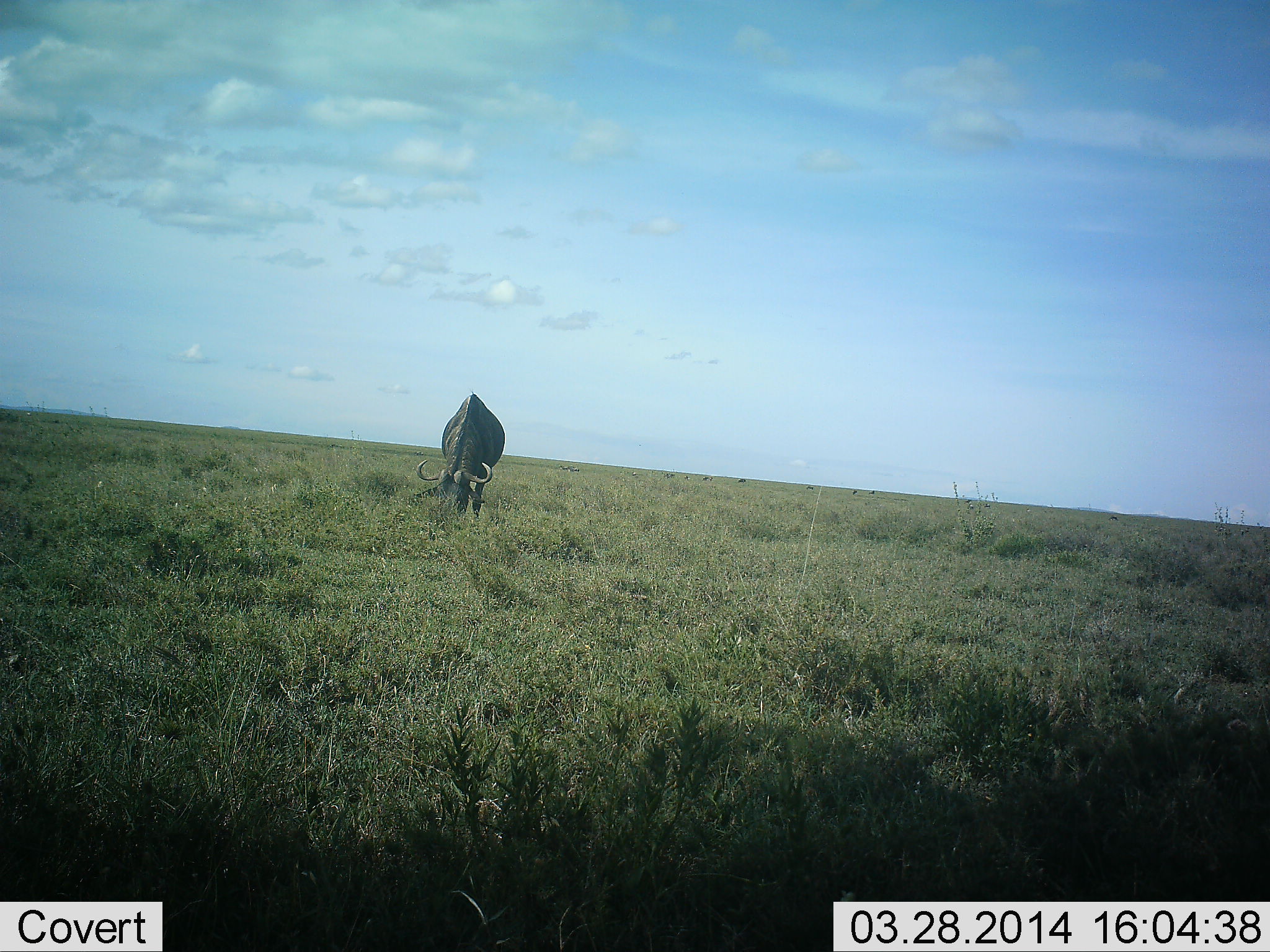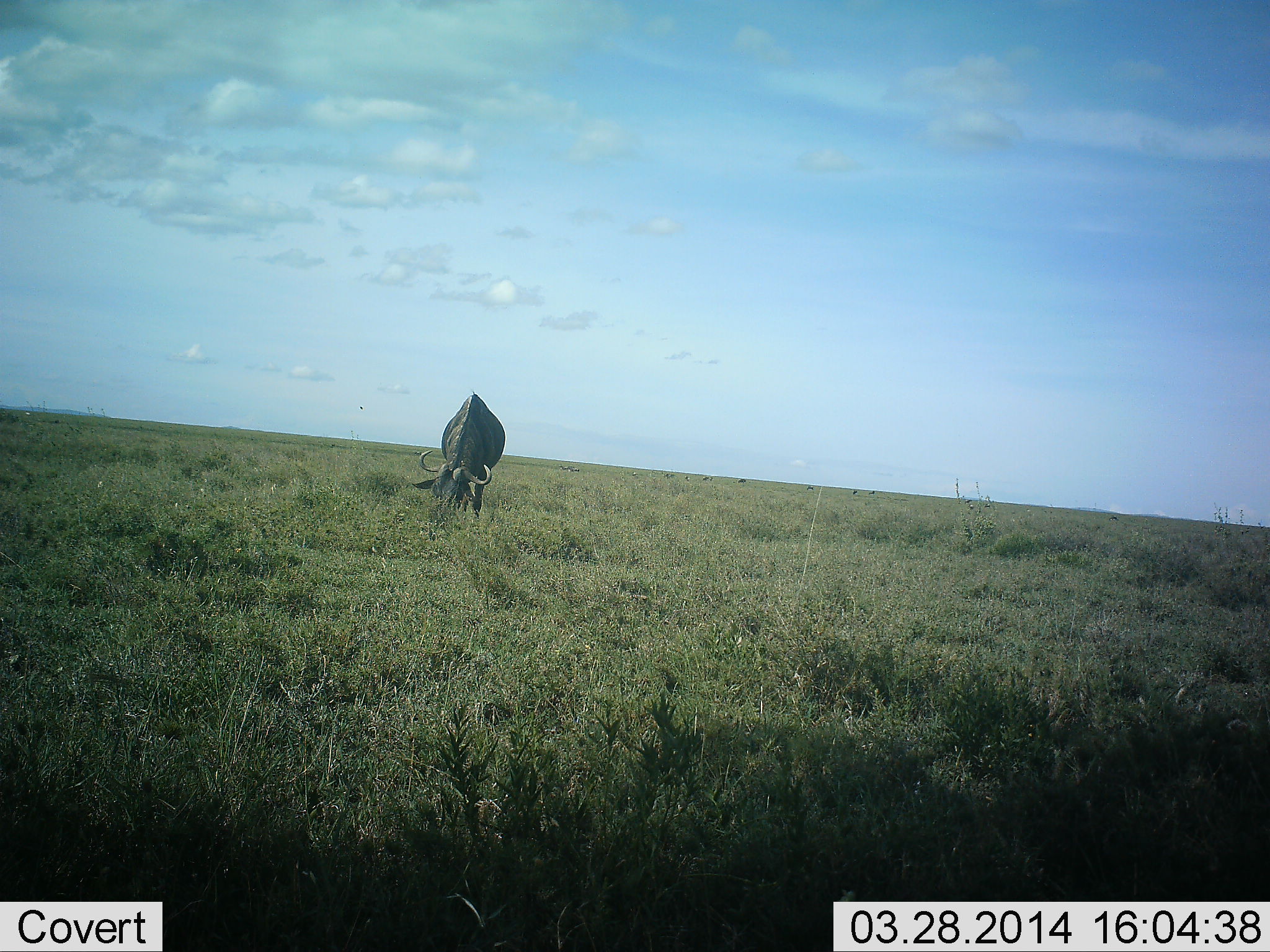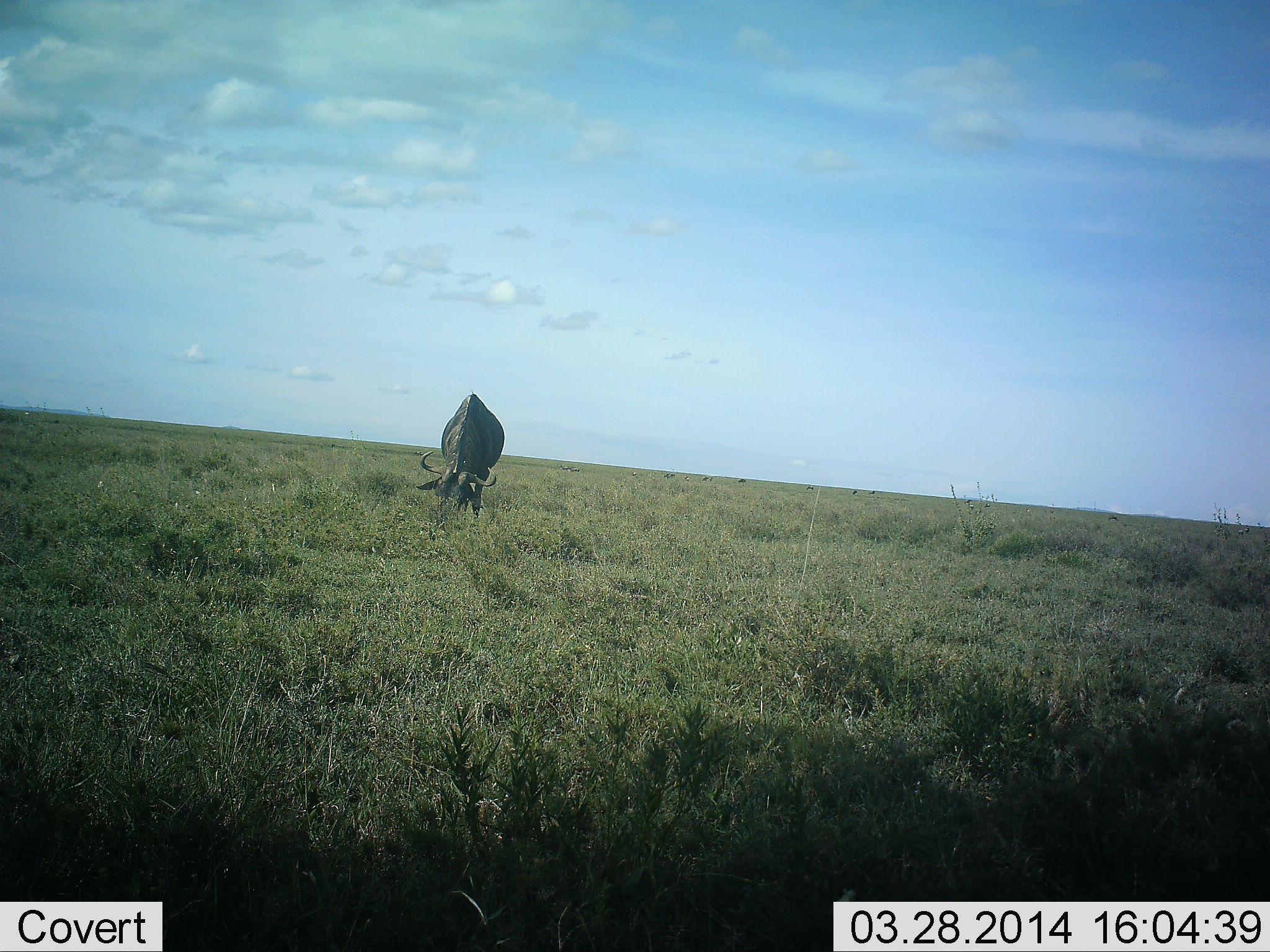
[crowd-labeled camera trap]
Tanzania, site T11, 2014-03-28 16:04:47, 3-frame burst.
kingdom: Animalia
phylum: Chordata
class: Mammalia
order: Artiodactyla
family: Bovidae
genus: Connochaetes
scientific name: Connochaetes taurinus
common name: blue wildebeest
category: wildebeest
Wildebeest (blue wildebeest) (Connochaetes taurinus), count 1. Behavior (volunteer vote fractions): standing 20%, resting 0%, moving 10%, interacting 0%. Young present (vote fraction): 0%. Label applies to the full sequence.